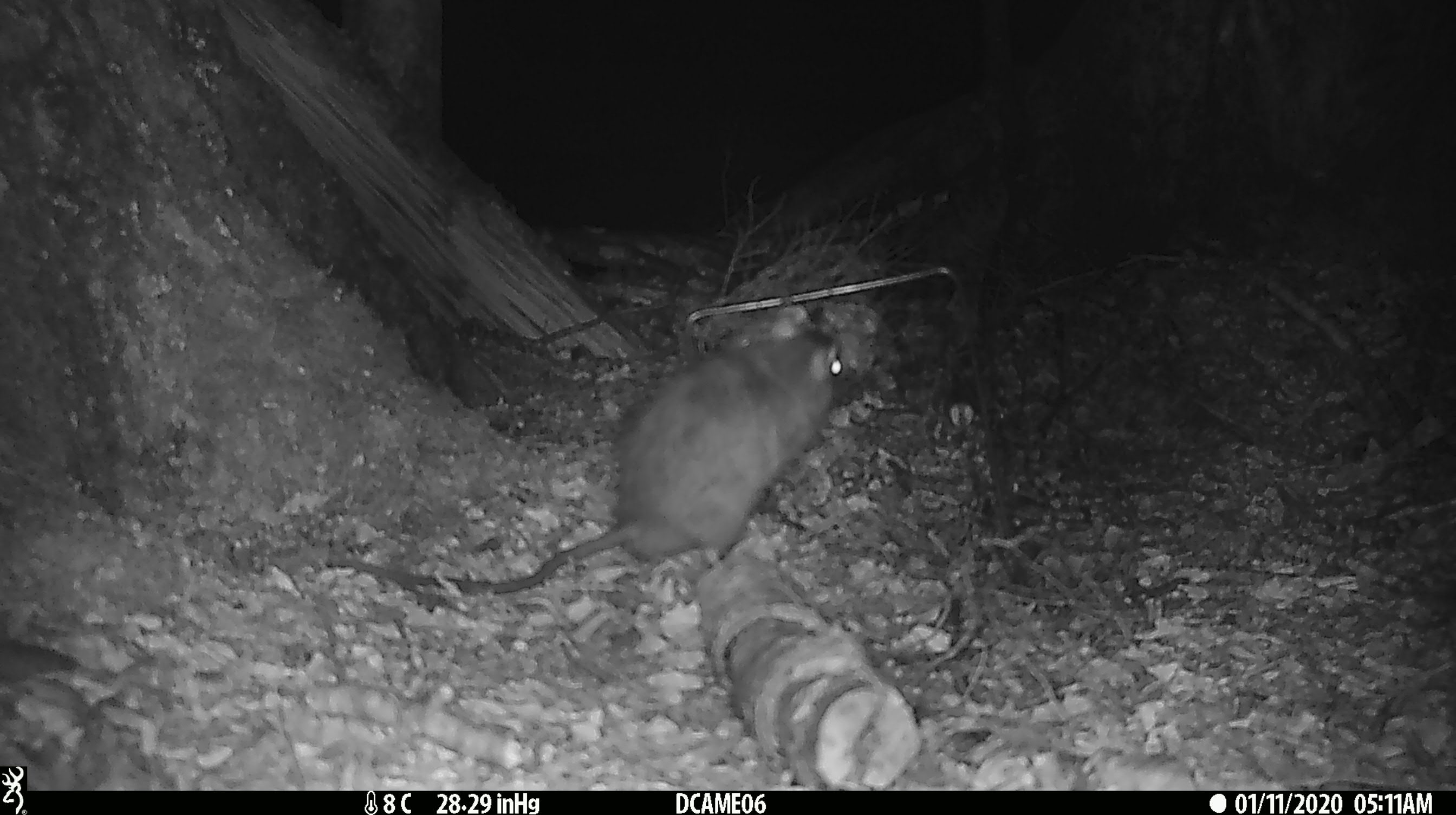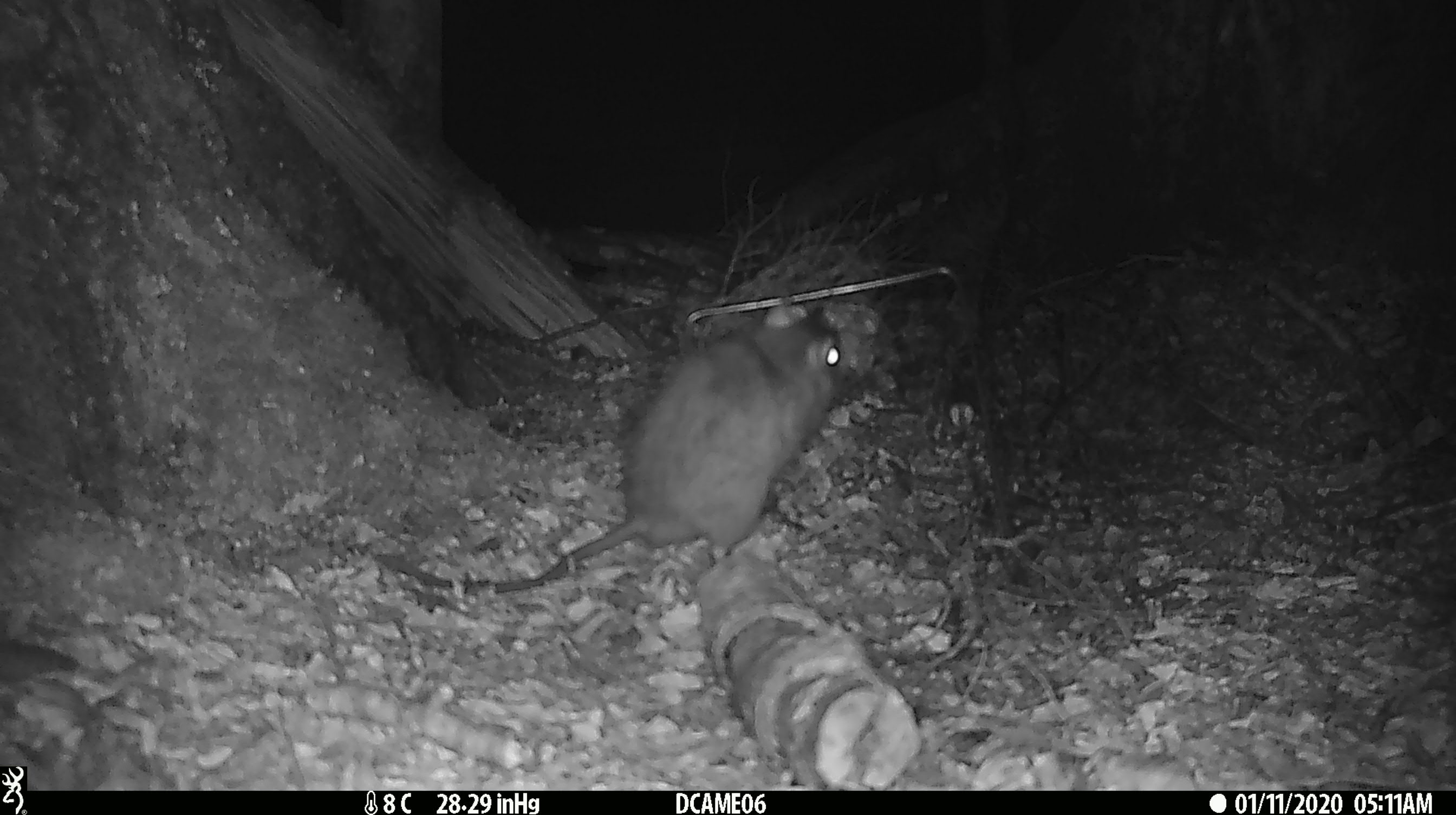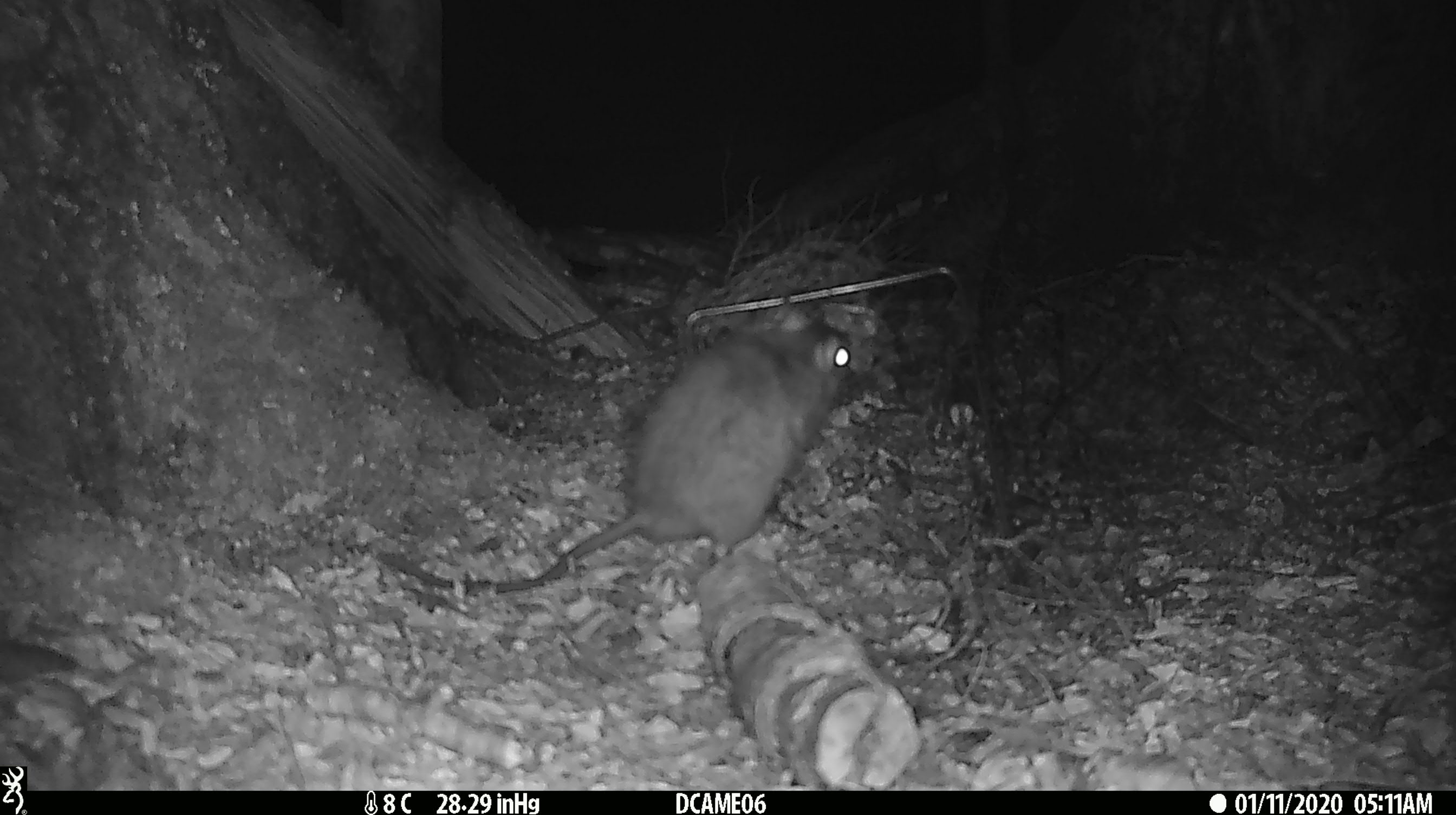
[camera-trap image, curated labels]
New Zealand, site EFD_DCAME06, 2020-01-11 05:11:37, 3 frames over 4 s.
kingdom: Animalia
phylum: Chordata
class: Mammalia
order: Rodentia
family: Muridae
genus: Rattus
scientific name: Rattus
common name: rat